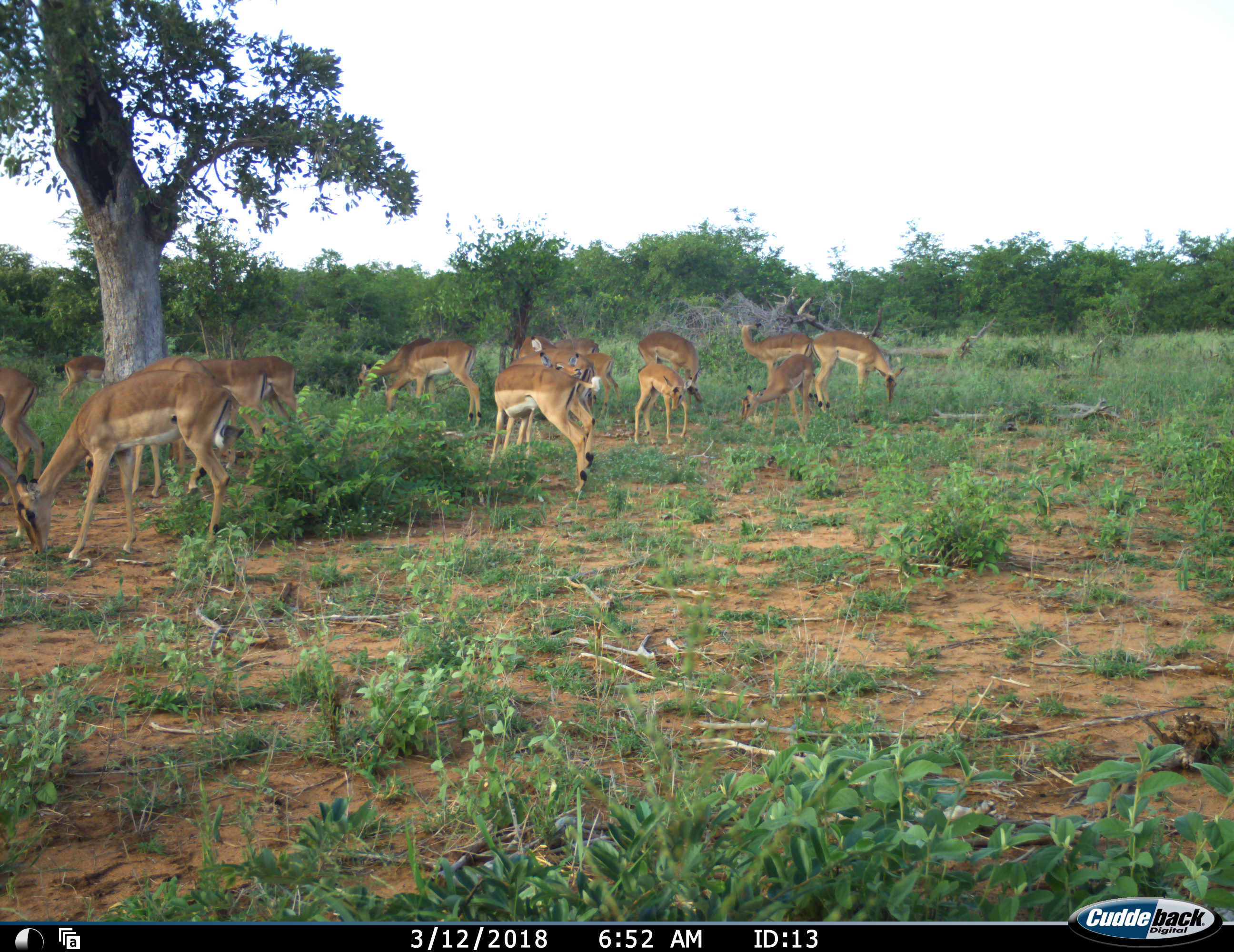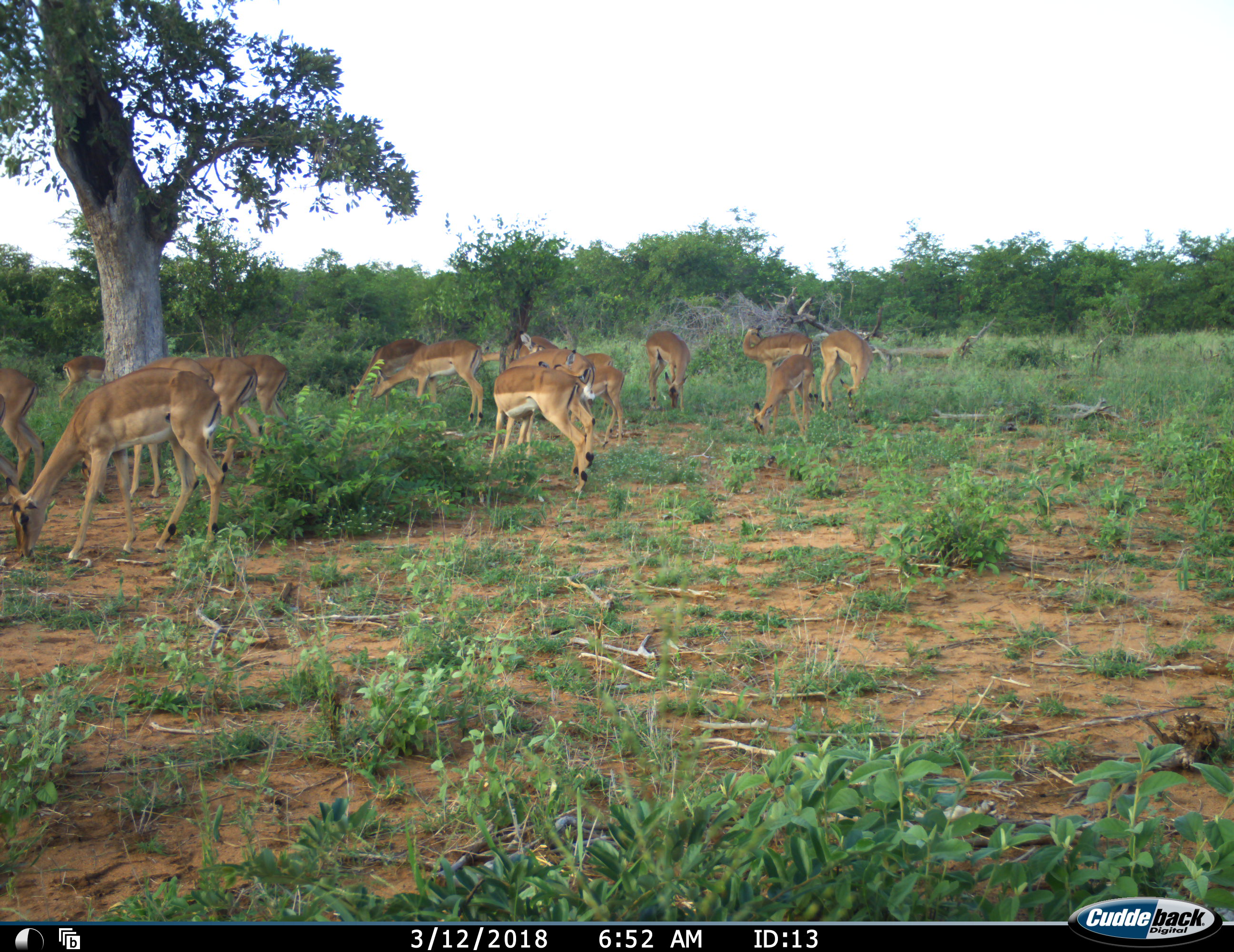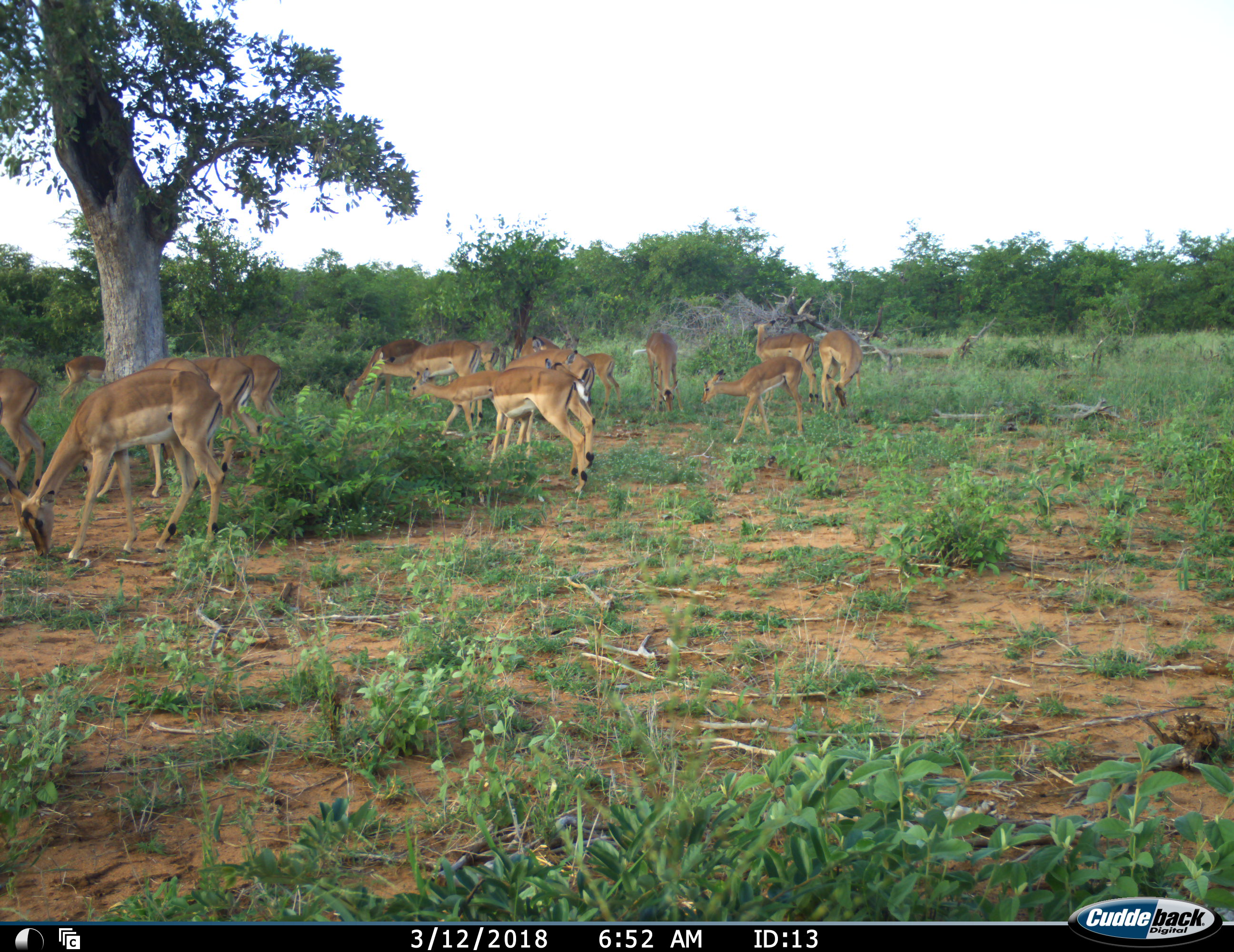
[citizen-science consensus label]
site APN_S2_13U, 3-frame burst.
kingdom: Animalia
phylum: Chordata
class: Mammalia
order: Artiodactyla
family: Bovidae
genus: Aepyceros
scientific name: Aepyceros melampus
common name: impala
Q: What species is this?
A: Impala (Aepyceros melampus).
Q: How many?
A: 11-50.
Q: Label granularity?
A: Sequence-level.